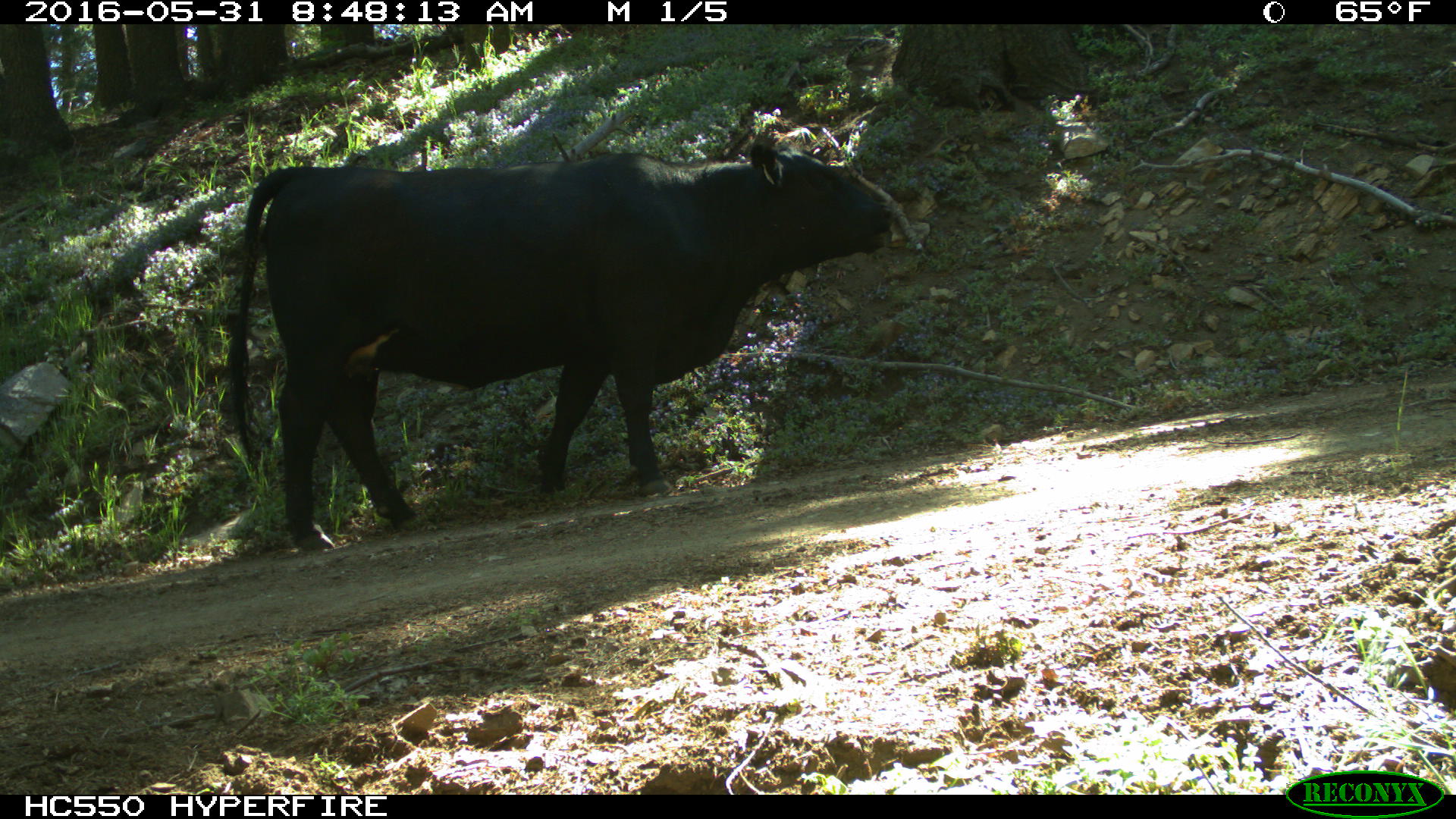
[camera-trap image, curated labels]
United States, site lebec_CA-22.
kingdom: Animalia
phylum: Chordata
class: Mammalia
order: Artiodactyla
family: Bovidae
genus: Bos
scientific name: Bos taurus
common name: domestic cow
Bos taurus (domestic cow).